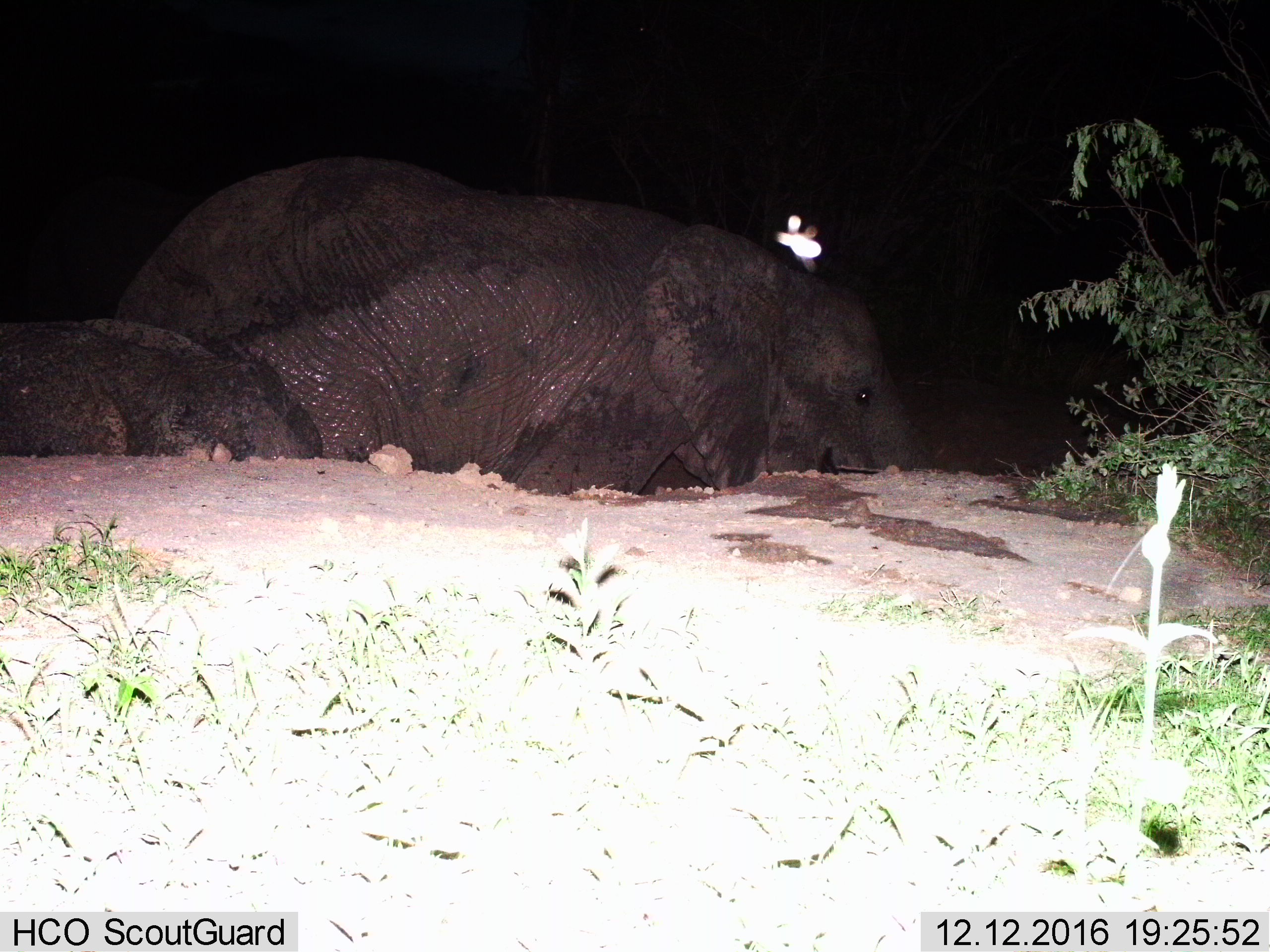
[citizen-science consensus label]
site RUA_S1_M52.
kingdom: Animalia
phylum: Chordata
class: Mammalia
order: Proboscidea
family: Elephantidae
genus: Loxodonta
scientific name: Loxodonta africana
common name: african bush elephant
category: elephant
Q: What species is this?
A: Elephant (african bush elephant) (Loxodonta africana).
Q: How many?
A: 2.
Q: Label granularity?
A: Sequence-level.